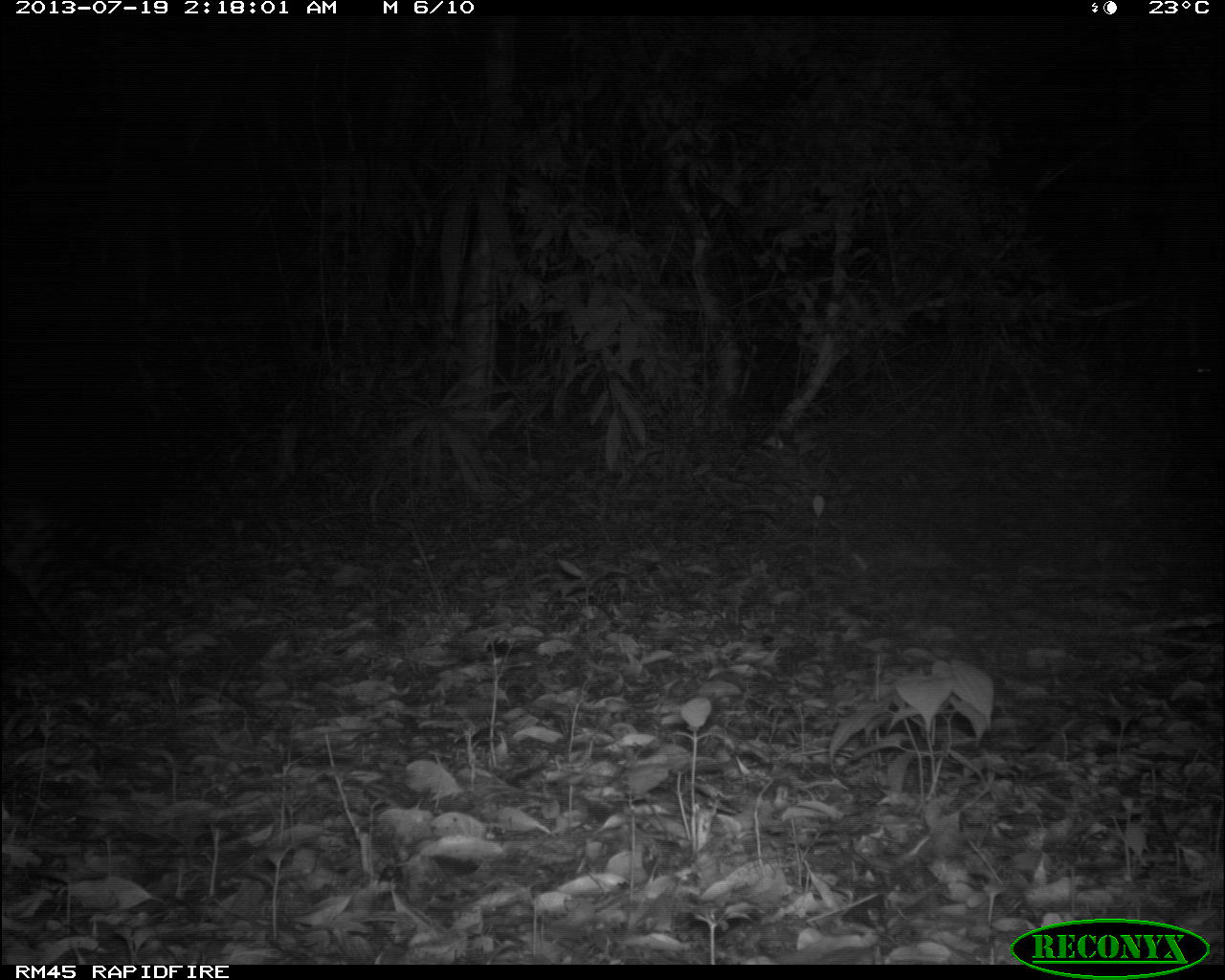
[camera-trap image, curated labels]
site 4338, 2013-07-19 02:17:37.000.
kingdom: Animalia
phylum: Chordata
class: Mammalia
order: Carnivora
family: Felidae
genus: Leopardus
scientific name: Leopardus pardalis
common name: ocelot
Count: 1.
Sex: female.